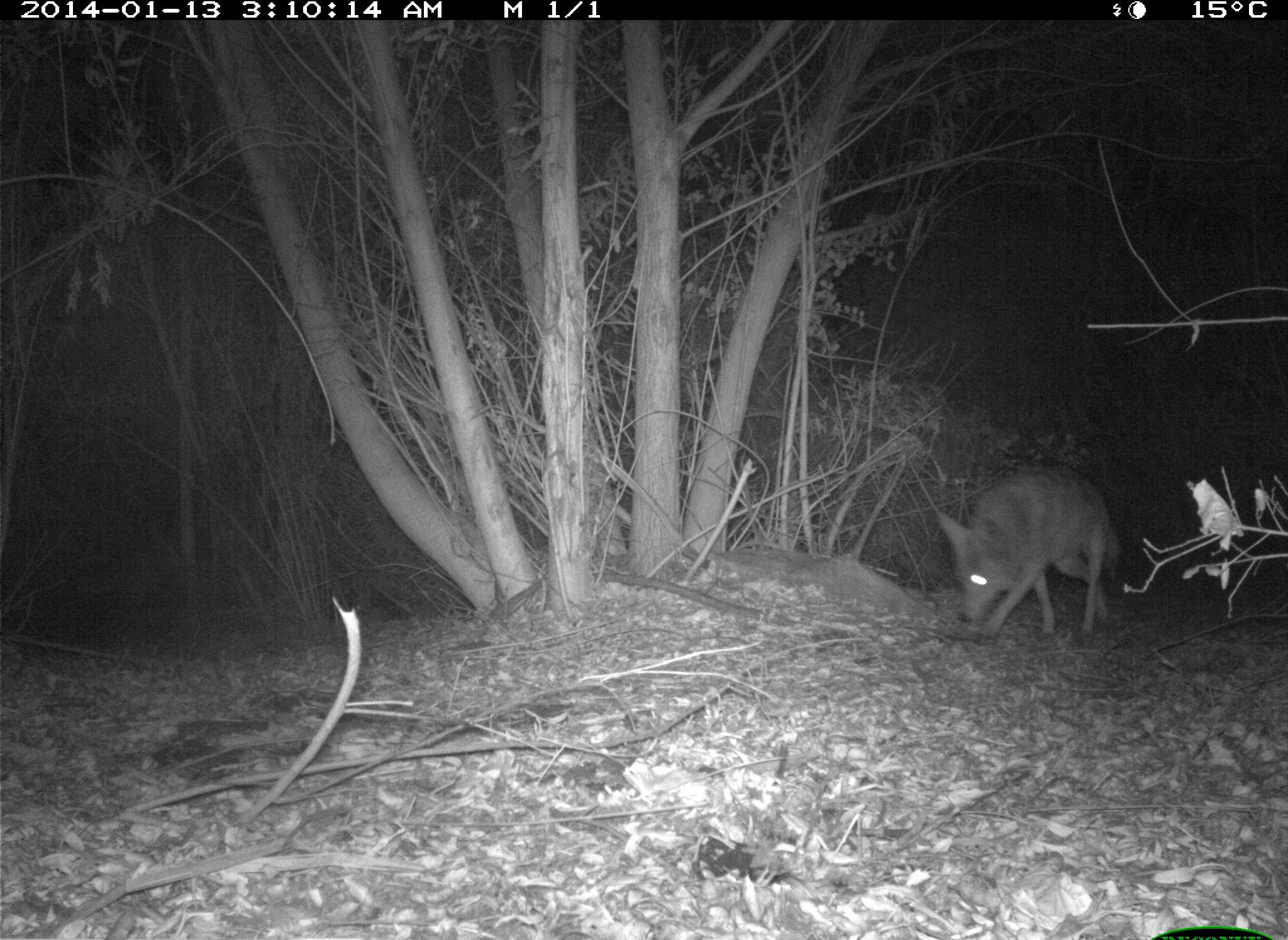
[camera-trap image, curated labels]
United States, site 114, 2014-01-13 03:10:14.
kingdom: Animalia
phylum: Chordata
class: Mammalia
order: Carnivora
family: Canidae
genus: Canis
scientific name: Canis latrans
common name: coyote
Coyote (Canis latrans).